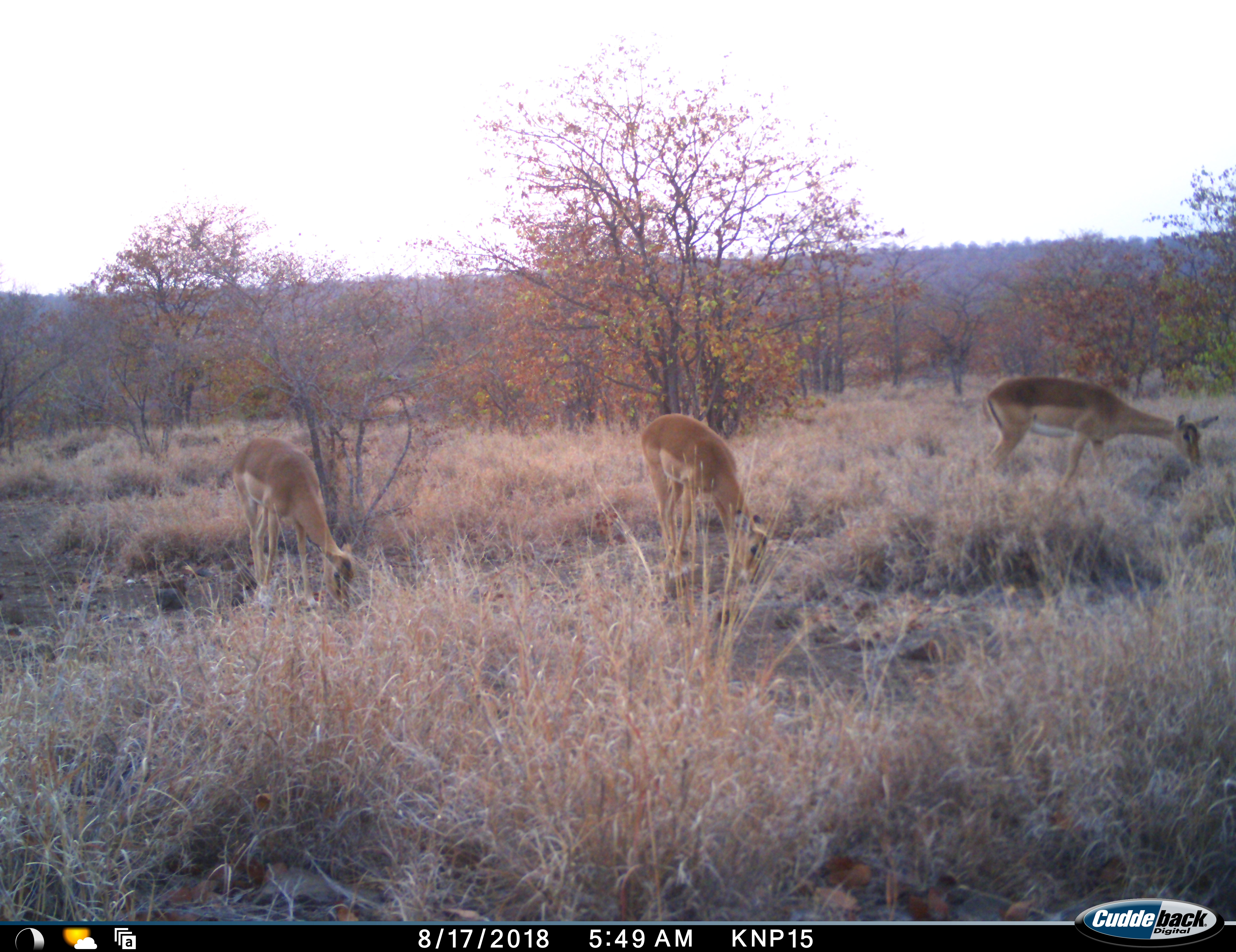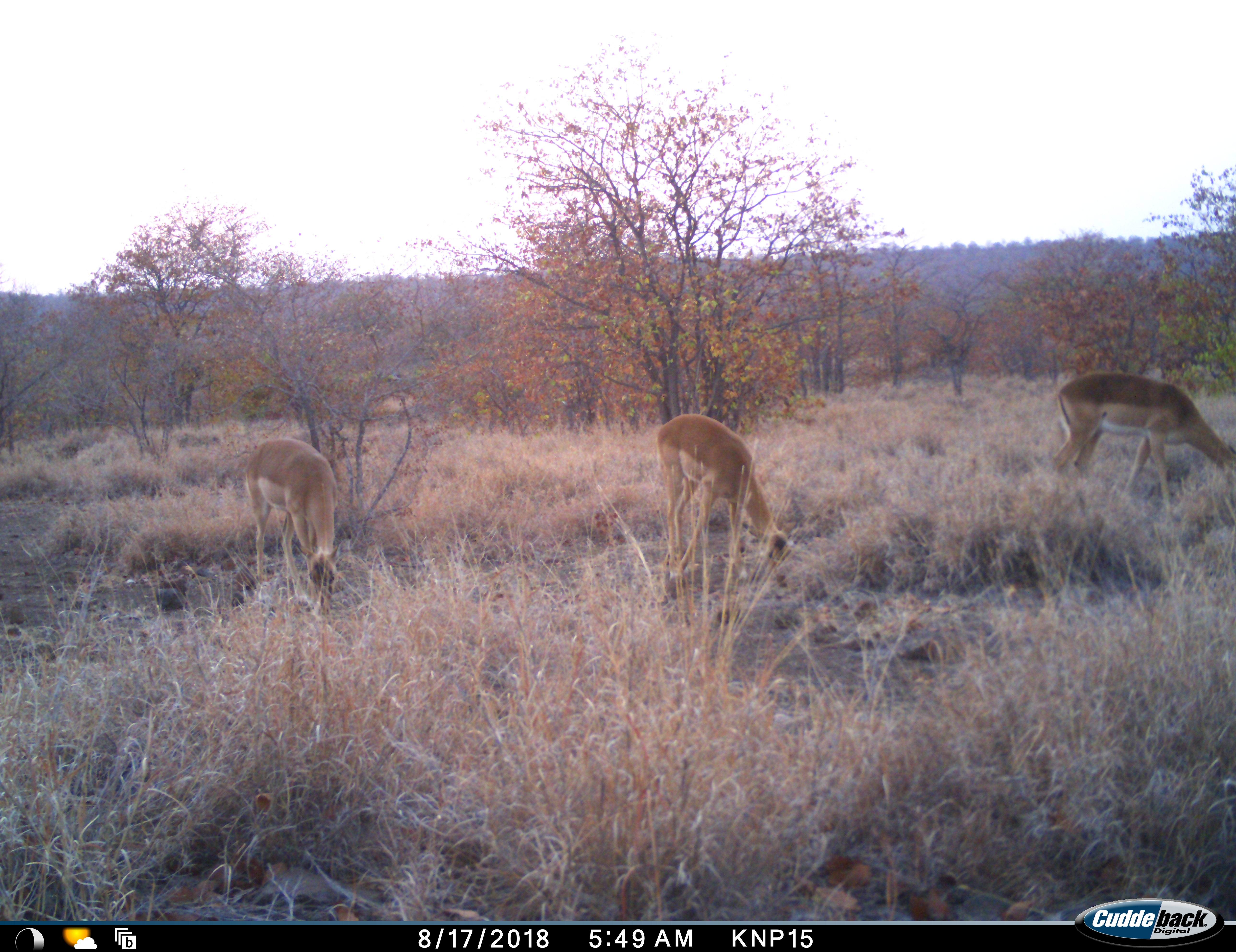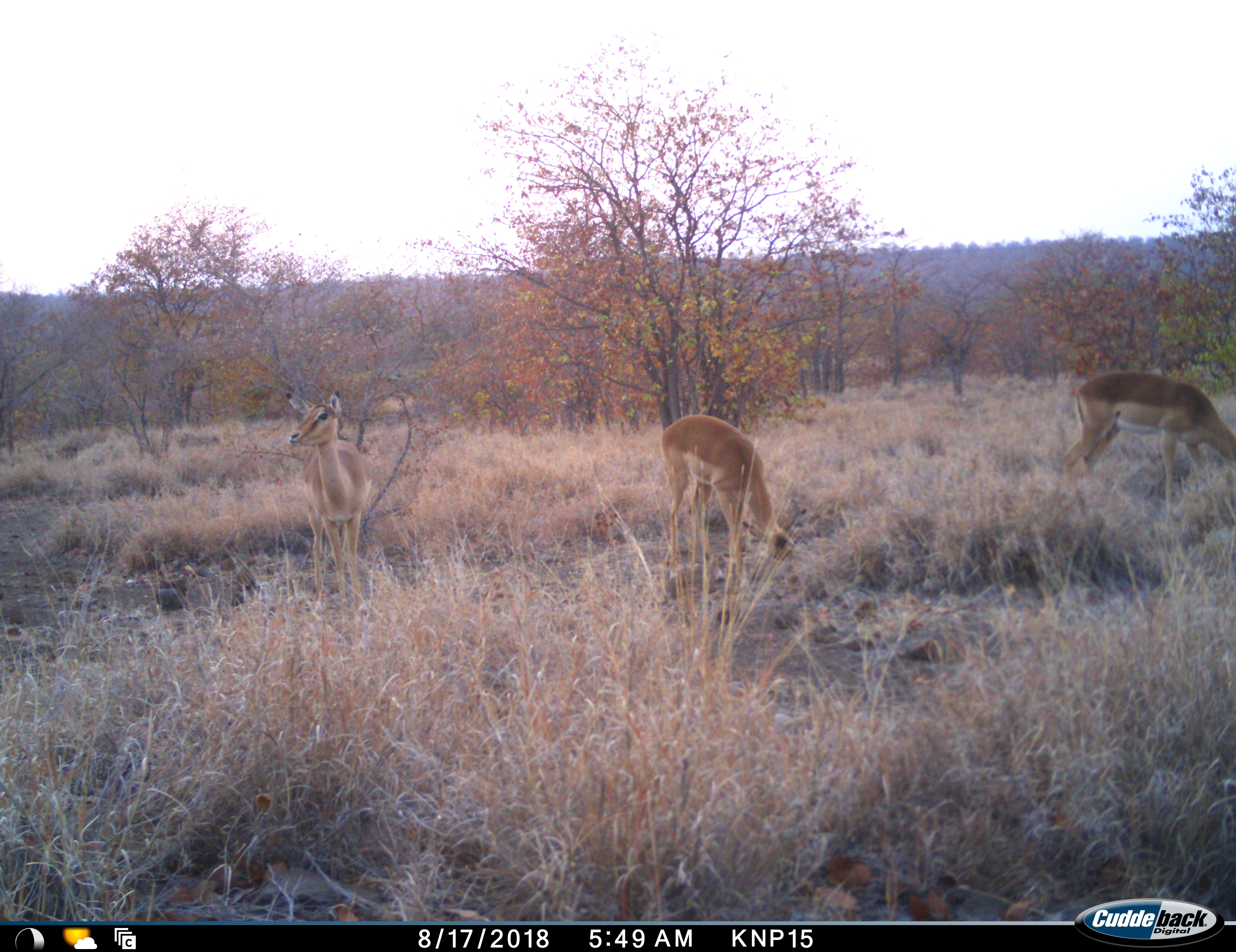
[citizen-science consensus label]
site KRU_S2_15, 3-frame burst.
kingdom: Animalia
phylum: Chordata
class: Mammalia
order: Artiodactyla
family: Bovidae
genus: Aepyceros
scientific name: Aepyceros melampus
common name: impala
Impala (Aepyceros melampus), count 3. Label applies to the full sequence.